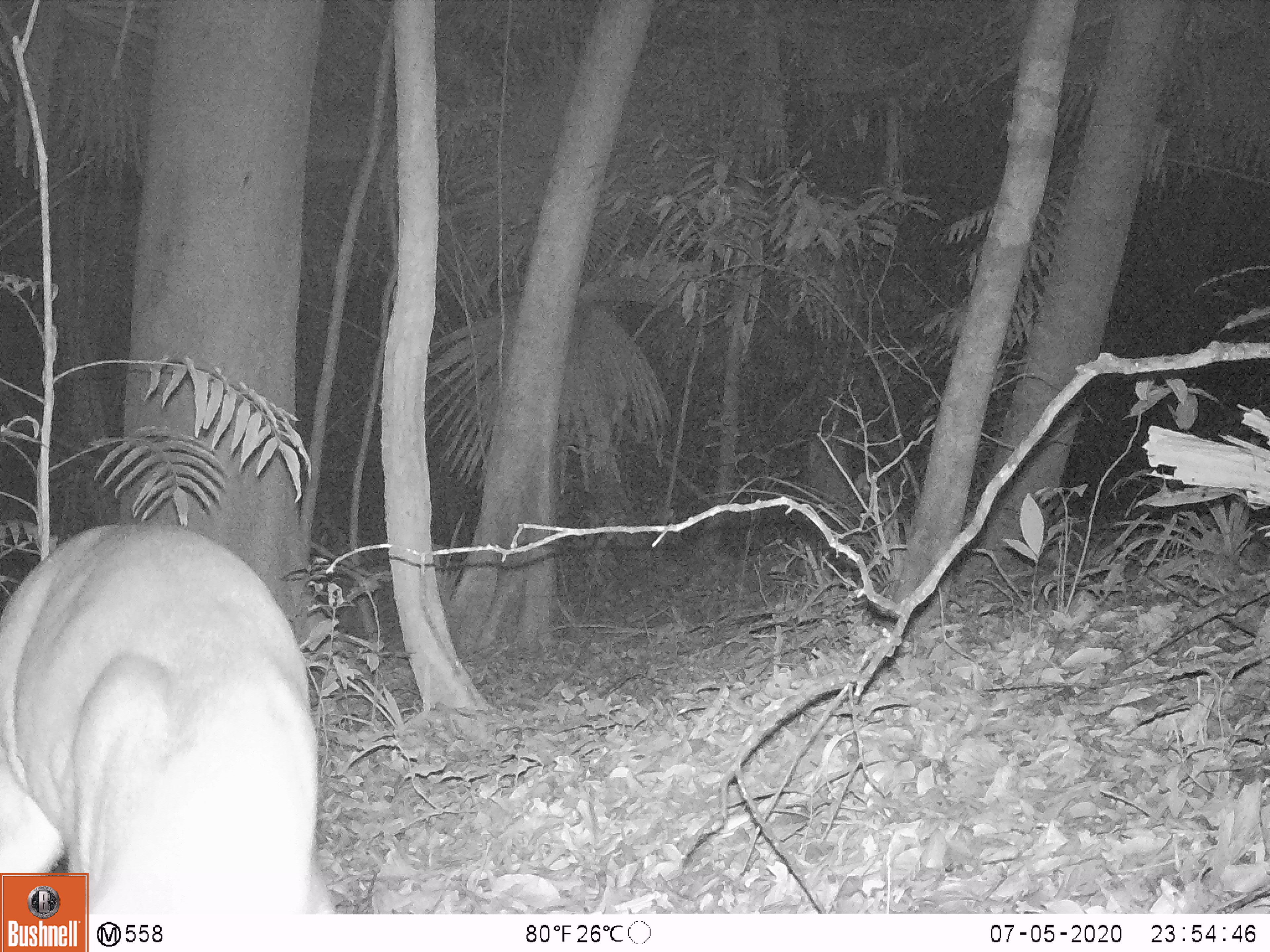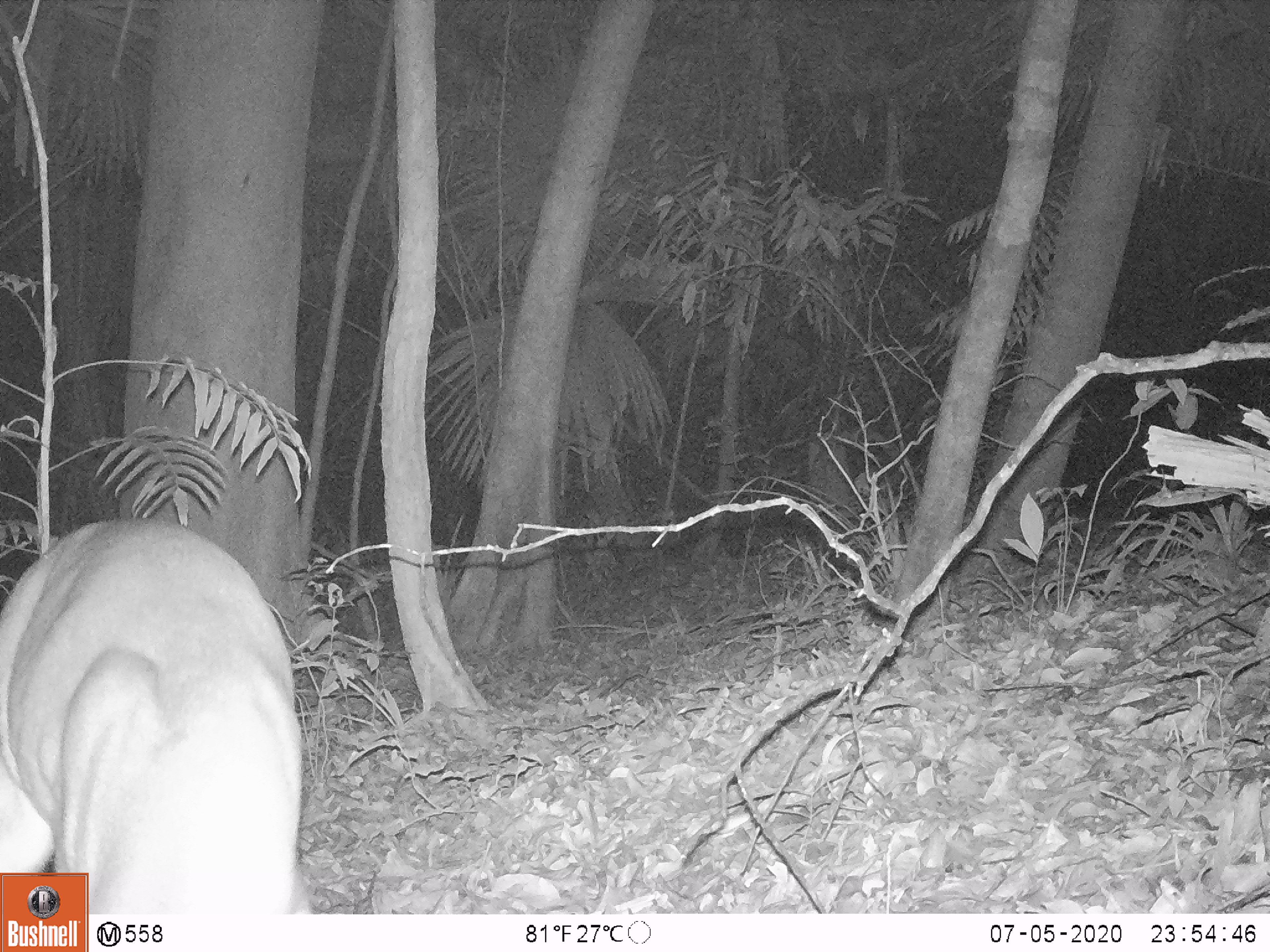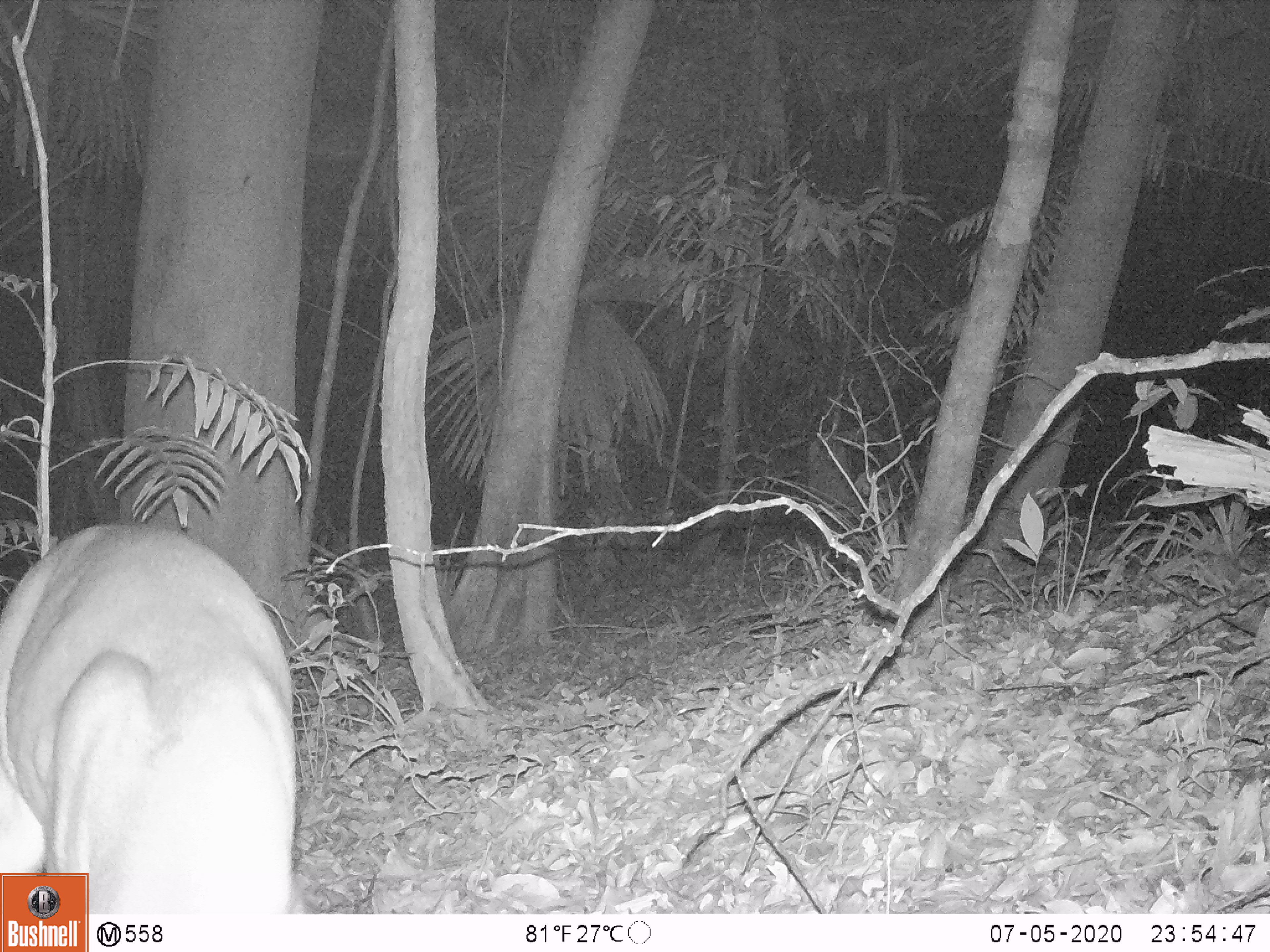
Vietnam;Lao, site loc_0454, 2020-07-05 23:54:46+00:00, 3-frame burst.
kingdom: Animalia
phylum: Chordata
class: Mammalia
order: Artiodactyla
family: Cervidae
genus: Muntiacus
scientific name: Muntiacus vuquangensis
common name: large-antlered muntjac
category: large antlered muntjac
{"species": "large antlered muntjac (large-antlered muntjac) (Muntiacus vuquangensis)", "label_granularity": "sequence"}